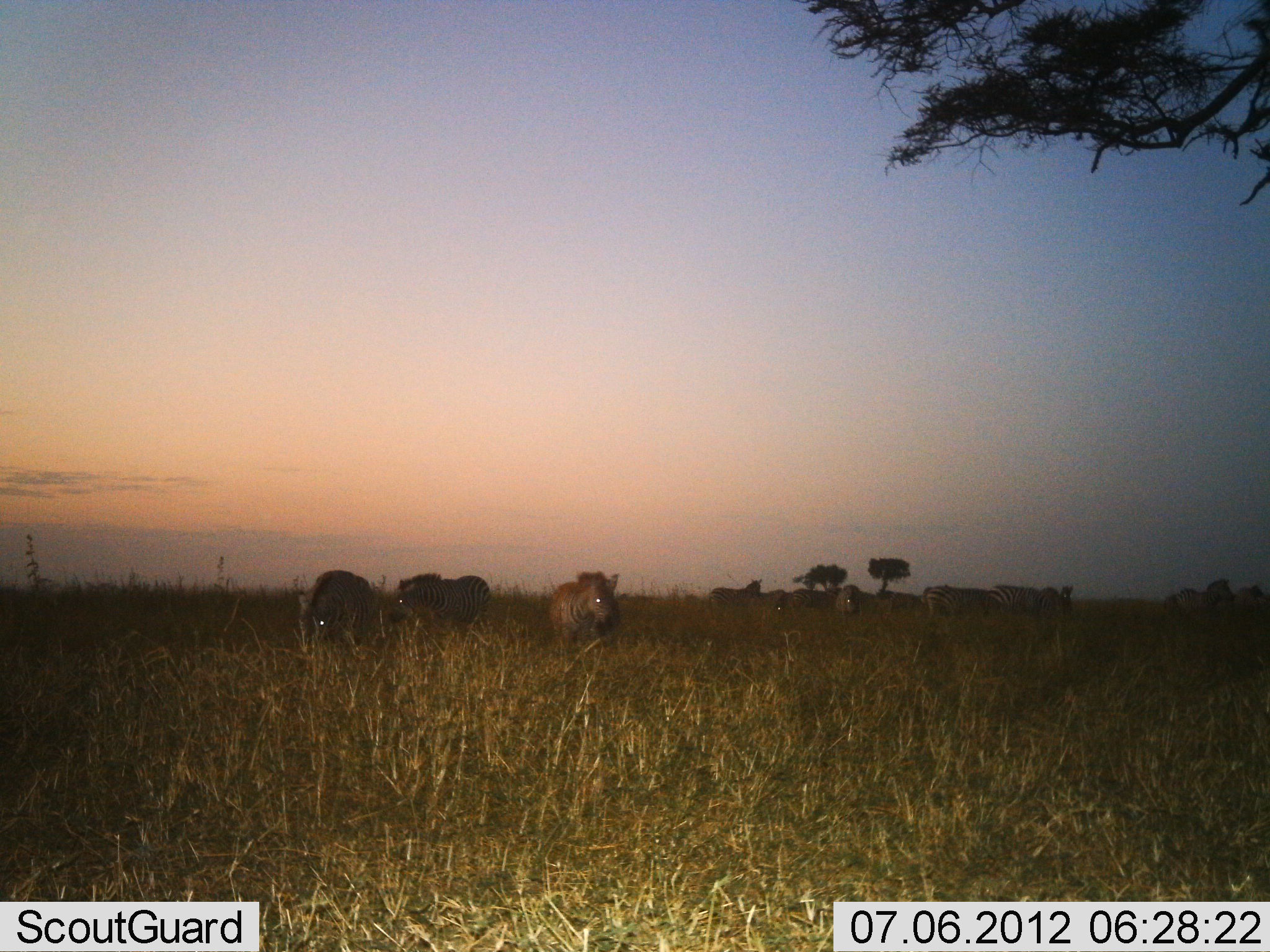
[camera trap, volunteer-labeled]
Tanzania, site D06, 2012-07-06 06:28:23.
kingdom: Animalia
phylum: Chordata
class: Mammalia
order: Perissodactyla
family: Equidae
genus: Equus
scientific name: Equus quagga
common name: plains zebra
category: zebra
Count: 11-50.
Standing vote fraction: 80%.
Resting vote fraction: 0%.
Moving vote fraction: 30%.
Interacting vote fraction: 0%.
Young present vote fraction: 0%.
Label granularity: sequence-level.